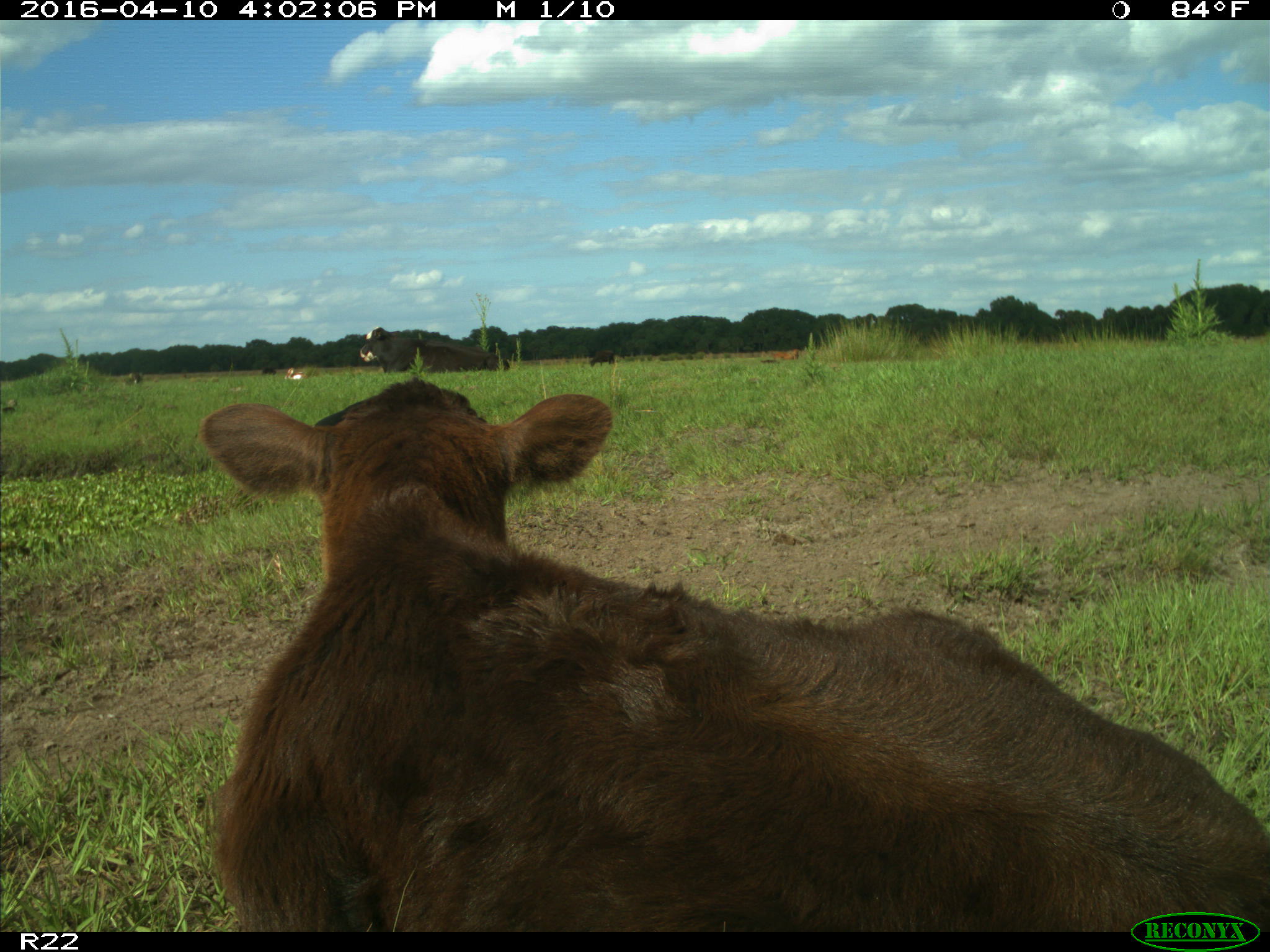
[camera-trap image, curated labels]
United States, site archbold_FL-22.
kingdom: Animalia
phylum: Chordata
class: Mammalia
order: Artiodactyla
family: Bovidae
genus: Bos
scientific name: Bos taurus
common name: domestic cow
Bos taurus (domestic cow).